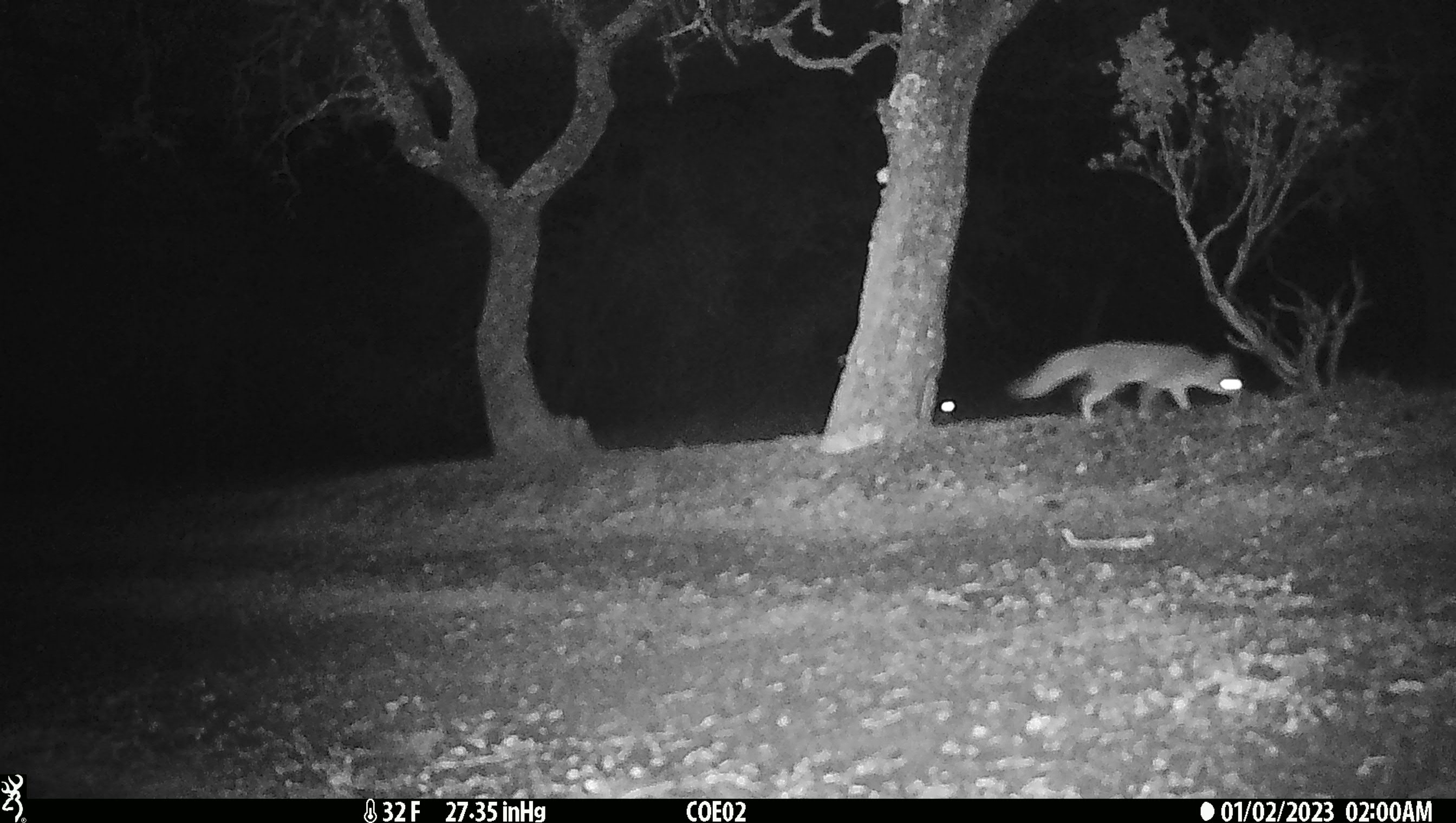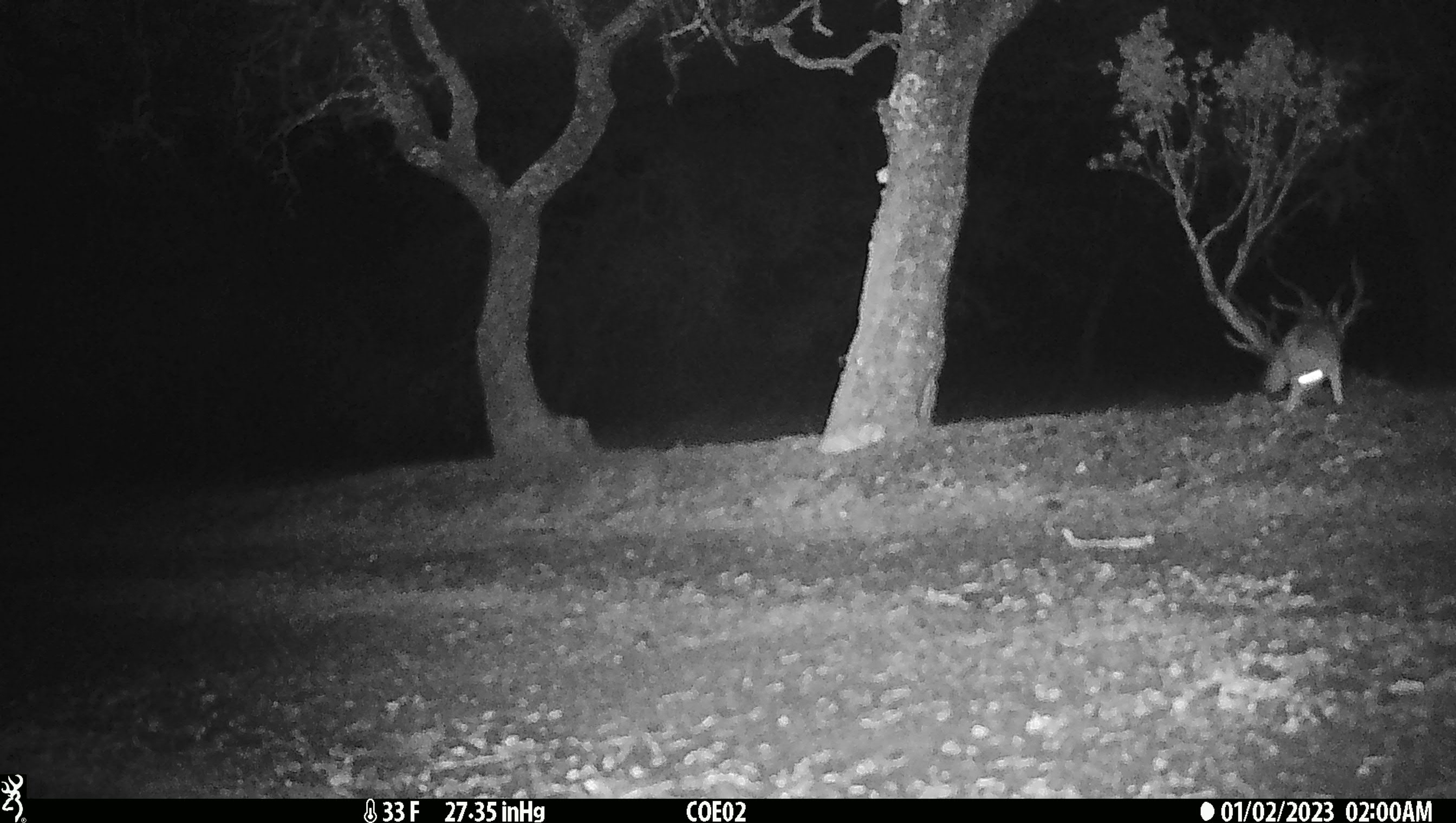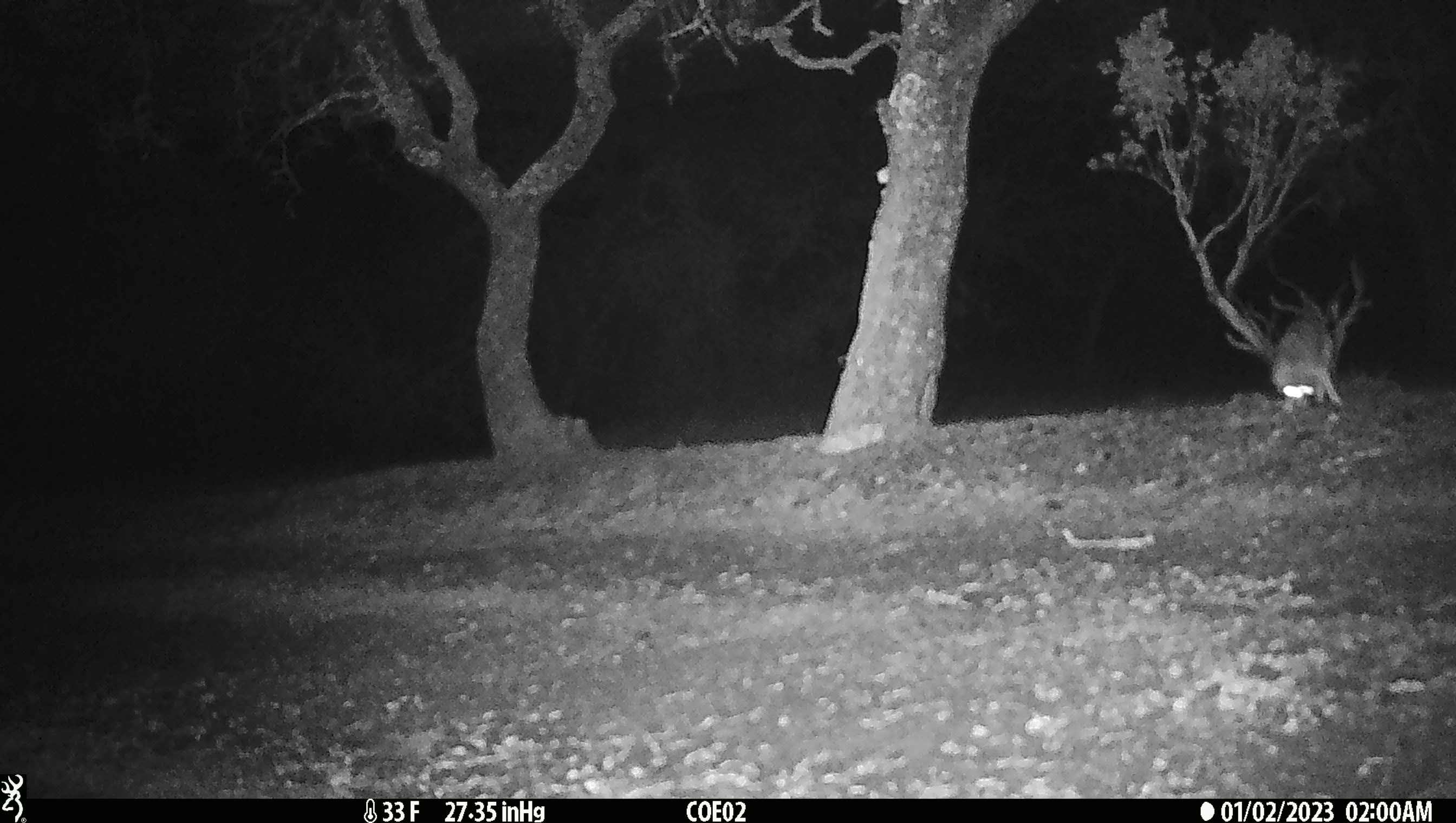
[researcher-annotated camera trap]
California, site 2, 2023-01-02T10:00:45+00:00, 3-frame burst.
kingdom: Animalia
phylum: Chordata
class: Mammalia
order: Carnivora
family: Canidae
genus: Urocyon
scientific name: Urocyon cinereoargenteus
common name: gray fox